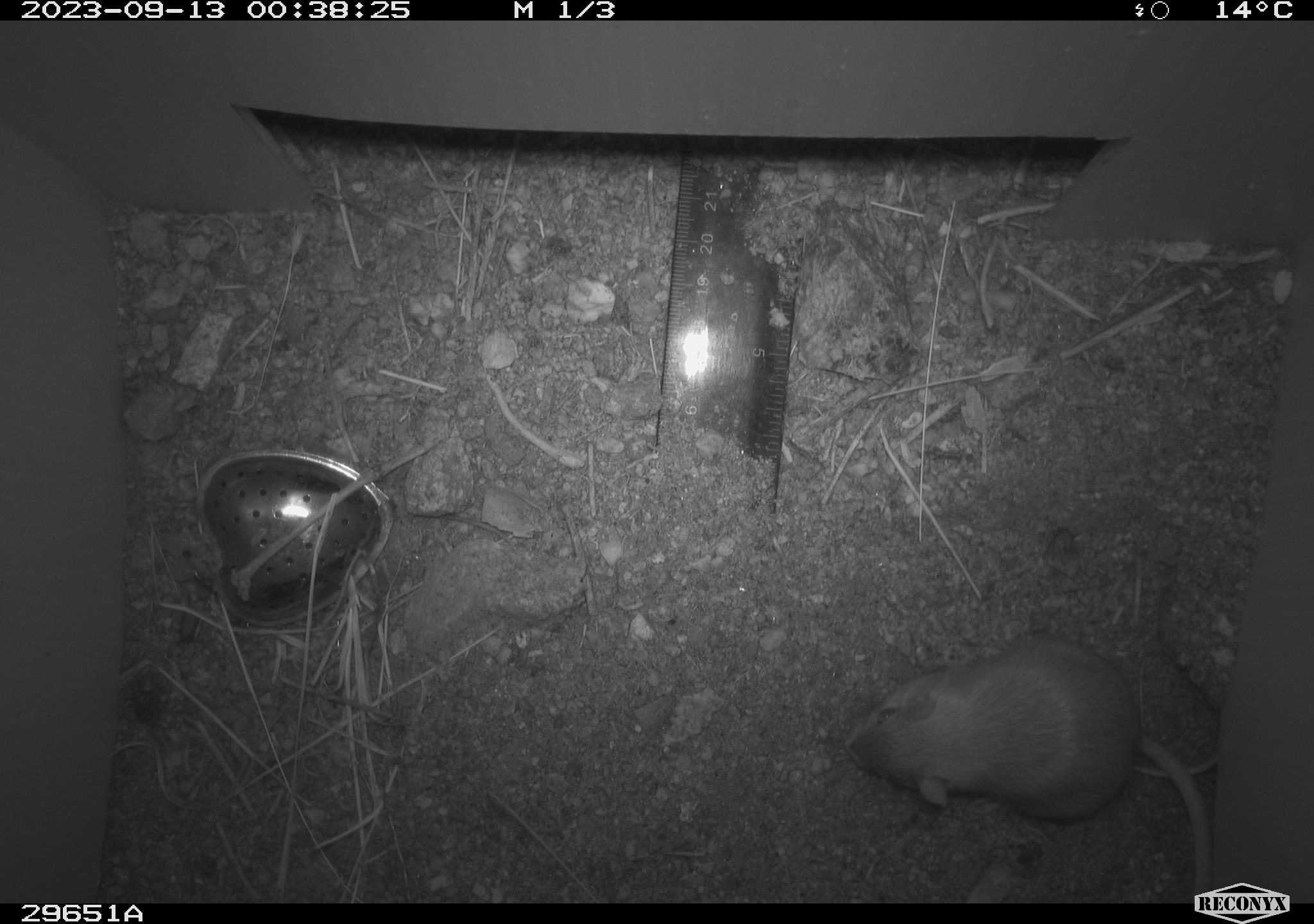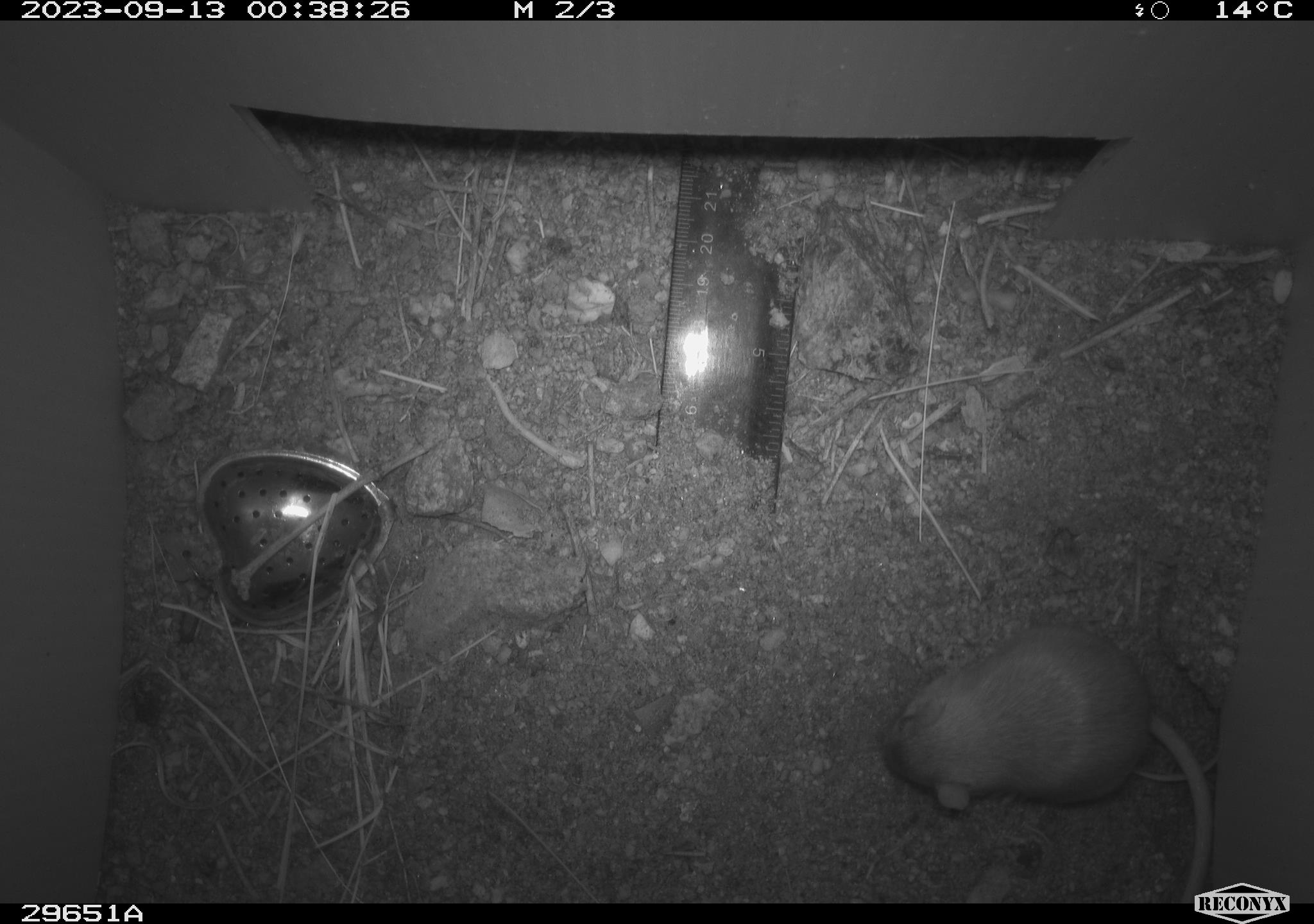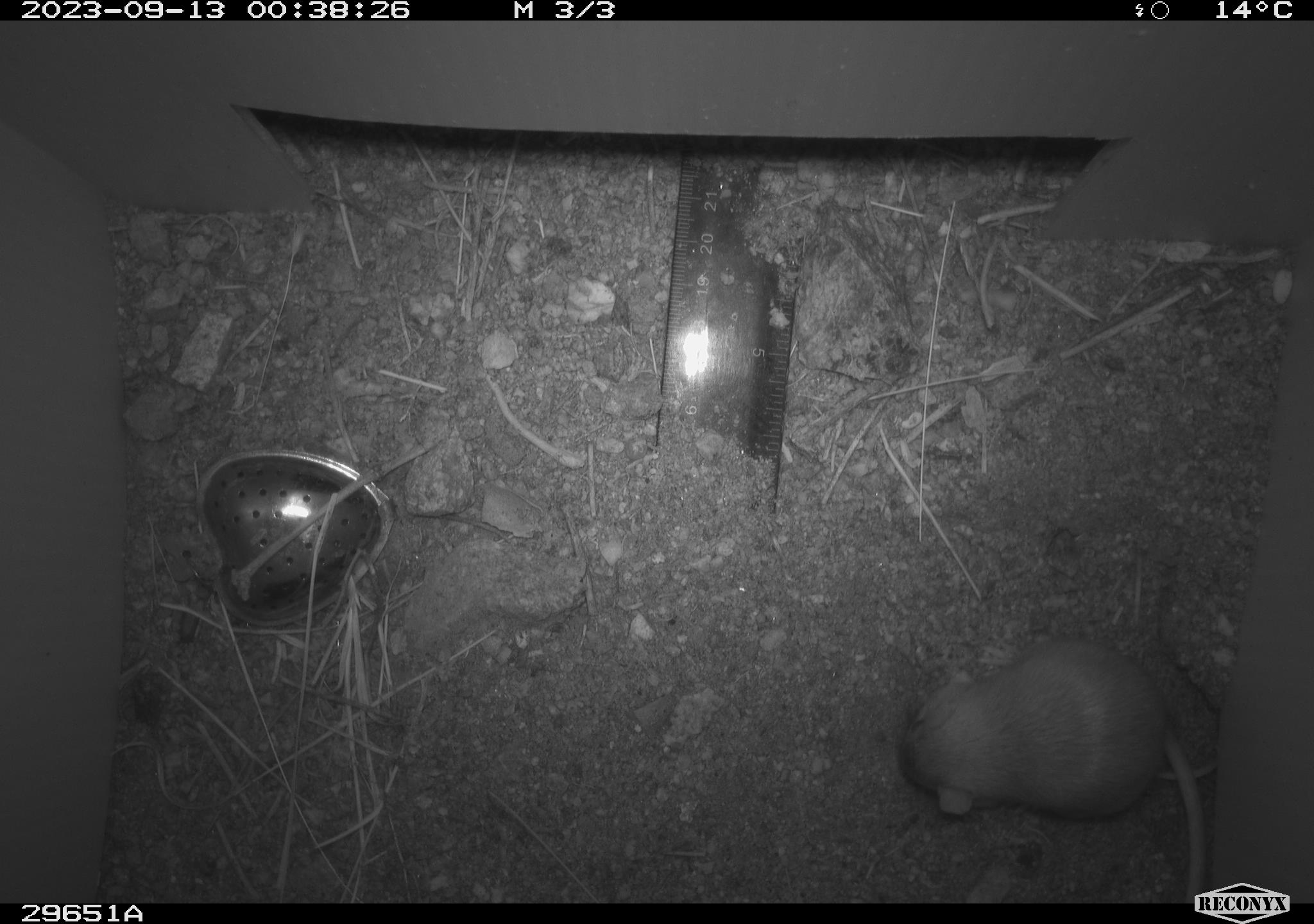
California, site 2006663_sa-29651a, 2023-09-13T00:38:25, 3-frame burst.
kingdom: Animalia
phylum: Chordata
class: Mammalia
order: Rodentia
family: Heteromyidae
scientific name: Heteromyidae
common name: kangaroo rats and pocket mice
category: heteromyidae family